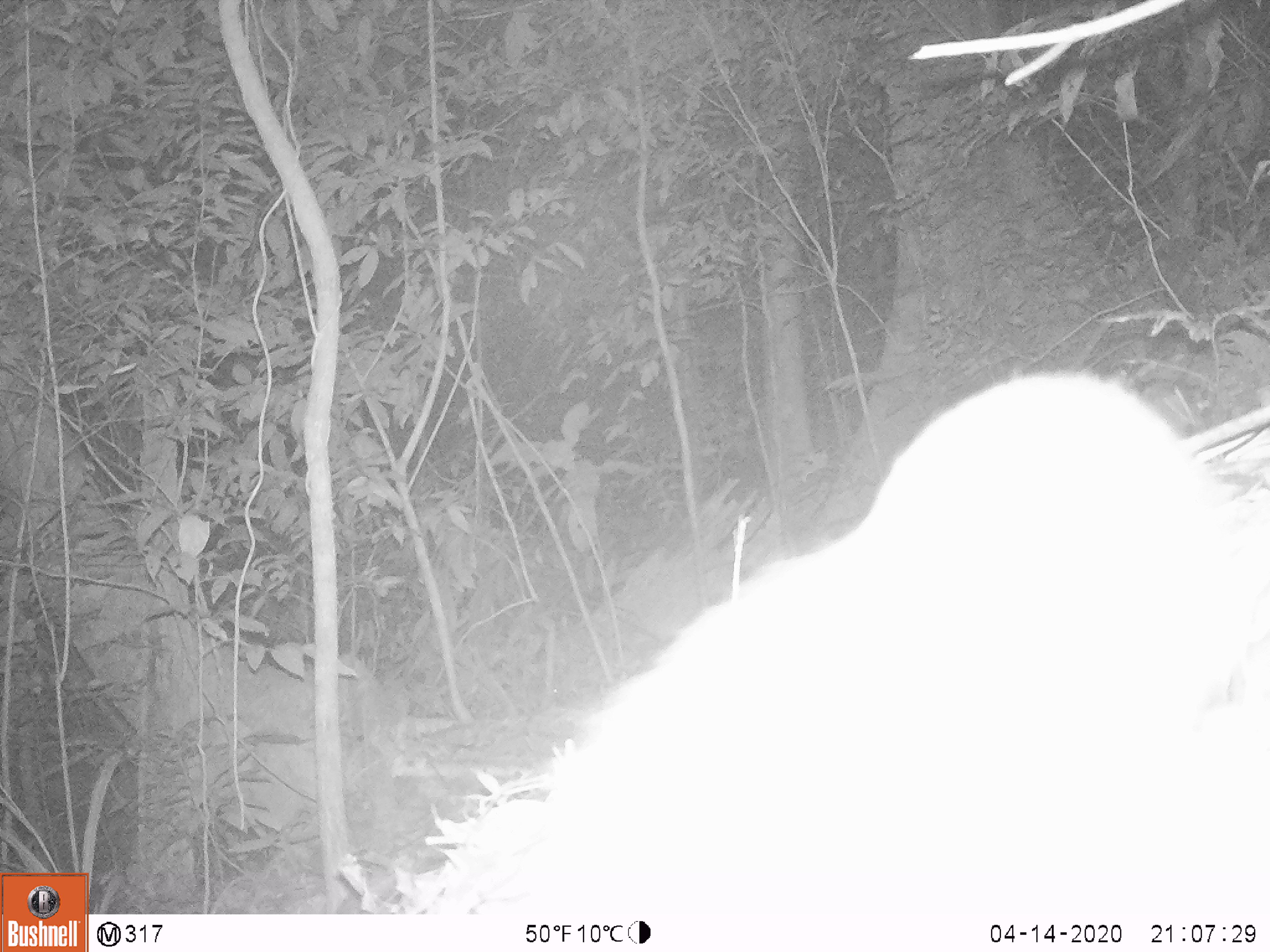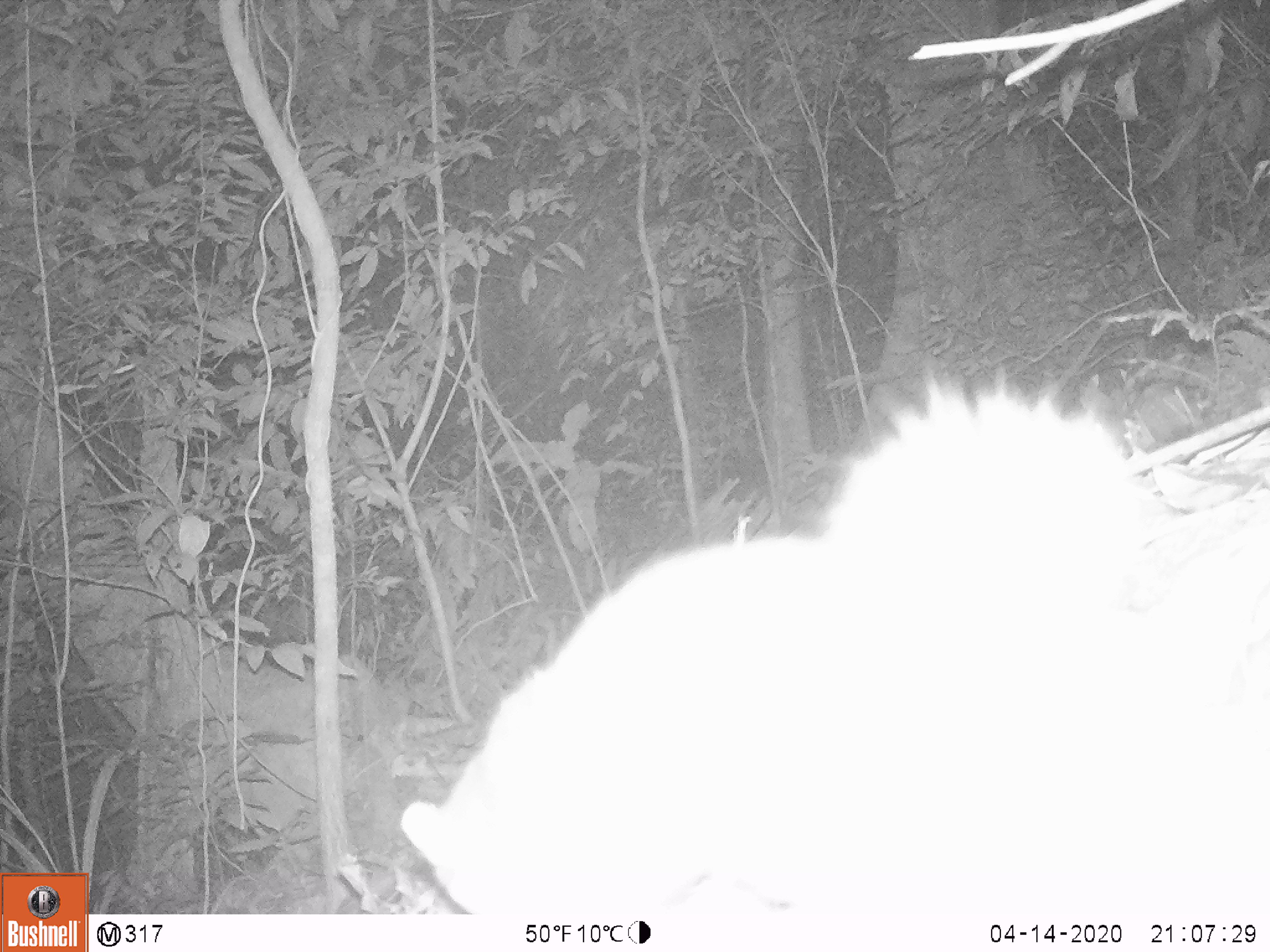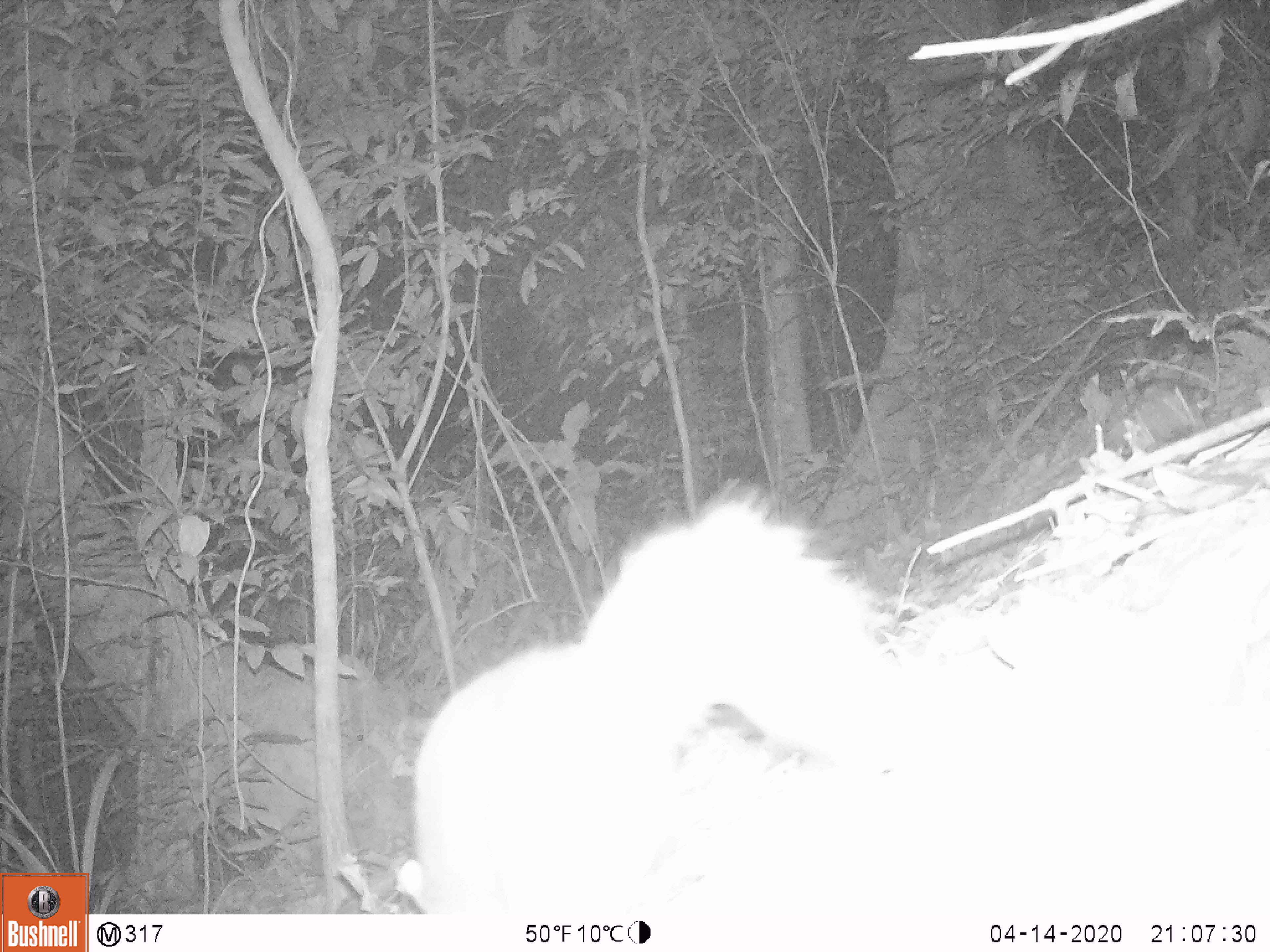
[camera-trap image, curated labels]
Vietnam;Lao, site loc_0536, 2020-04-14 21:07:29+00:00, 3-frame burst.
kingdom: Animalia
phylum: Chordata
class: Mammalia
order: Carnivora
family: Mustelidae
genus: Melogale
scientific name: Melogale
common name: ferret badger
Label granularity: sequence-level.